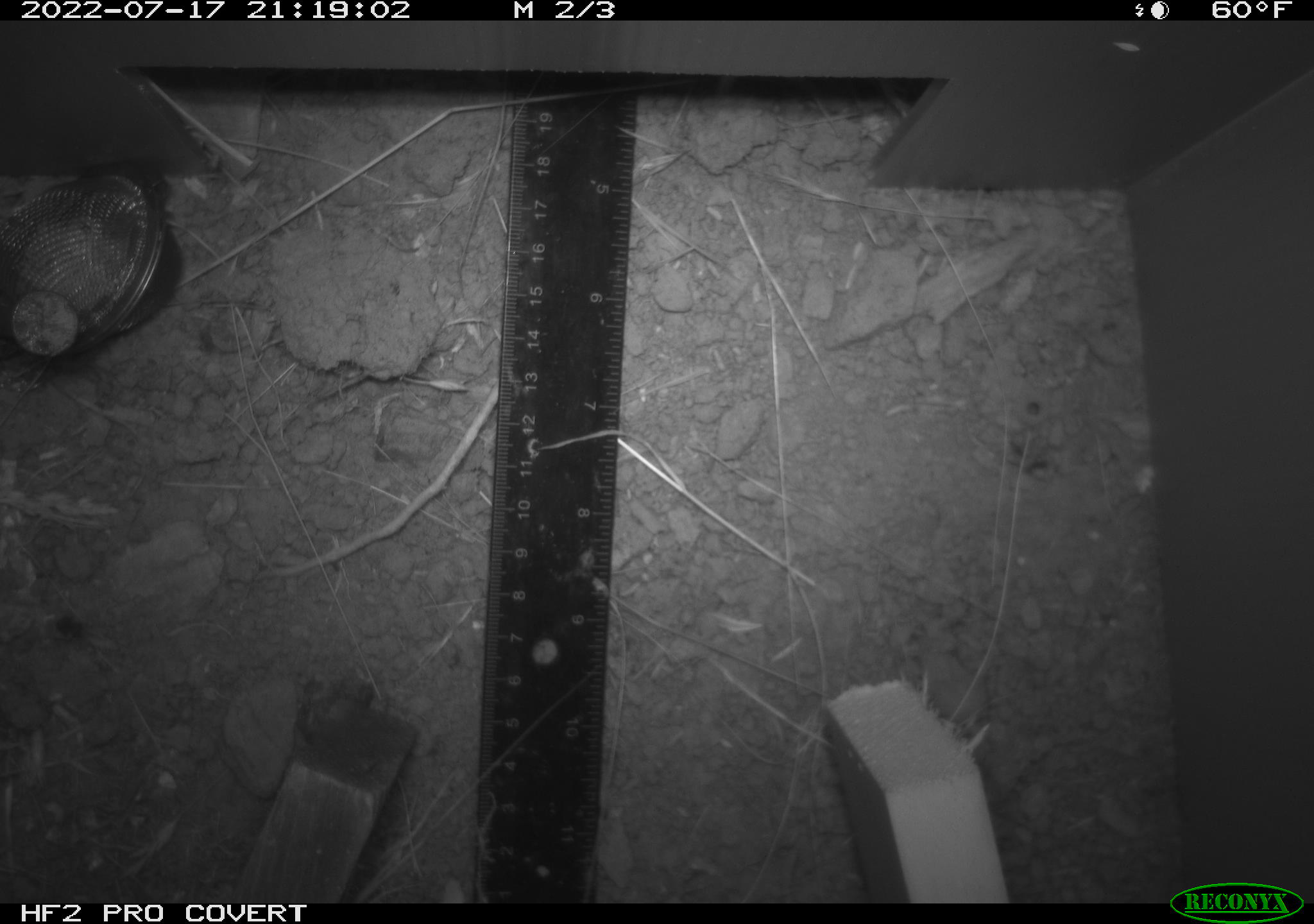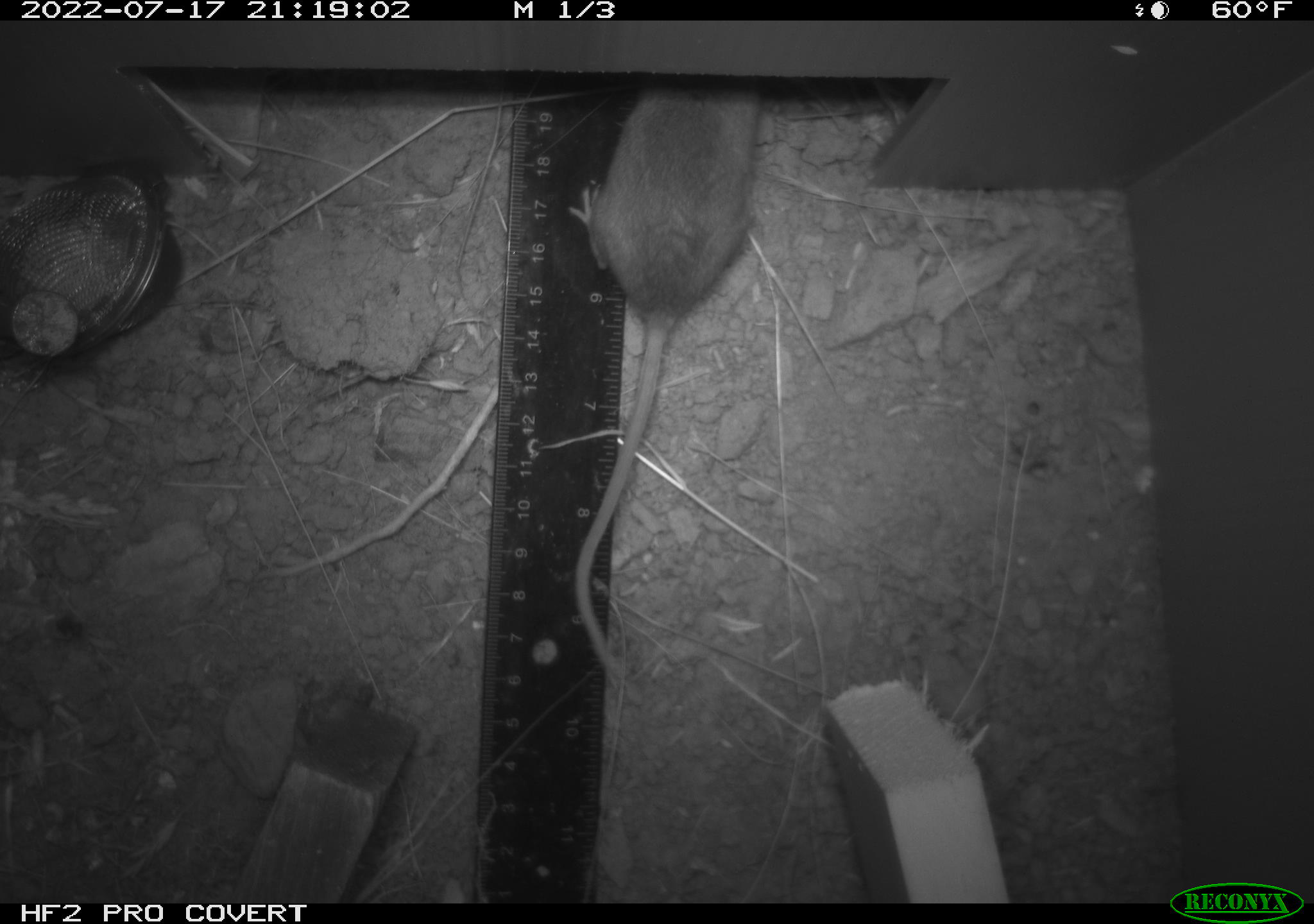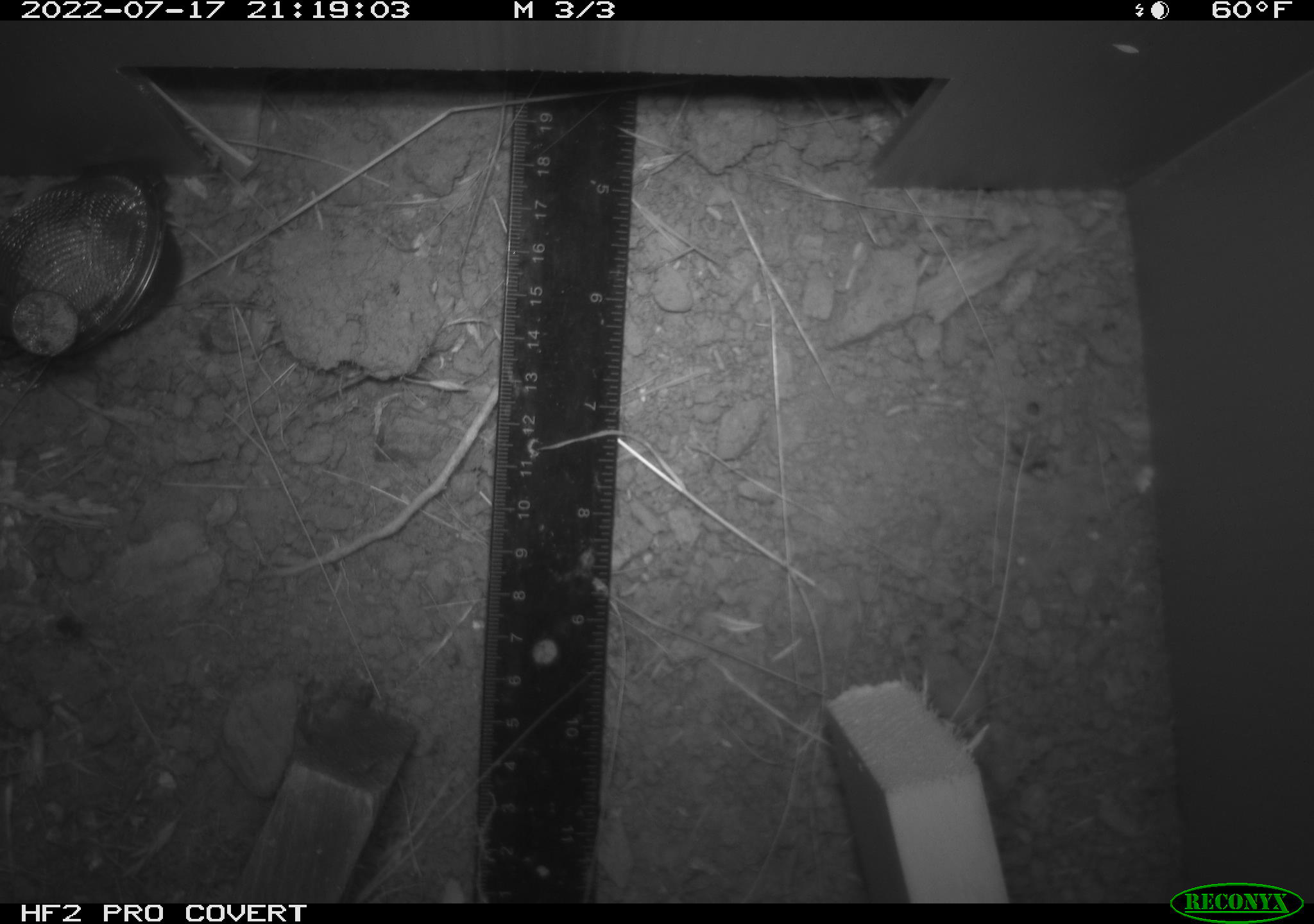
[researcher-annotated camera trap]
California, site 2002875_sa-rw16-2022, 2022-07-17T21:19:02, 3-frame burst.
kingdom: Animalia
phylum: Chordata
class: Mammalia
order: Rodentia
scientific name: Rodentia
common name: mouse species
Mouse species (Rodentia).